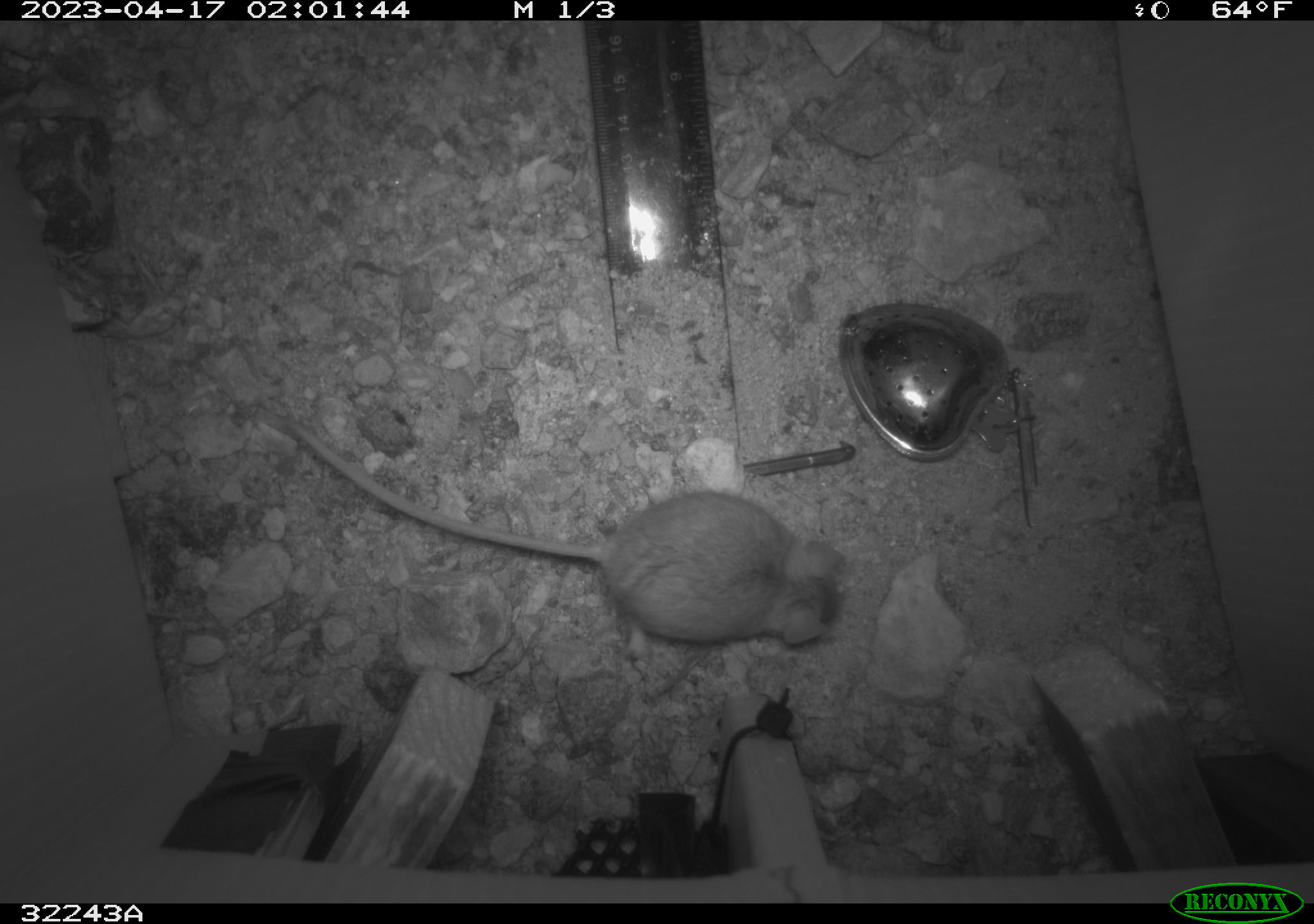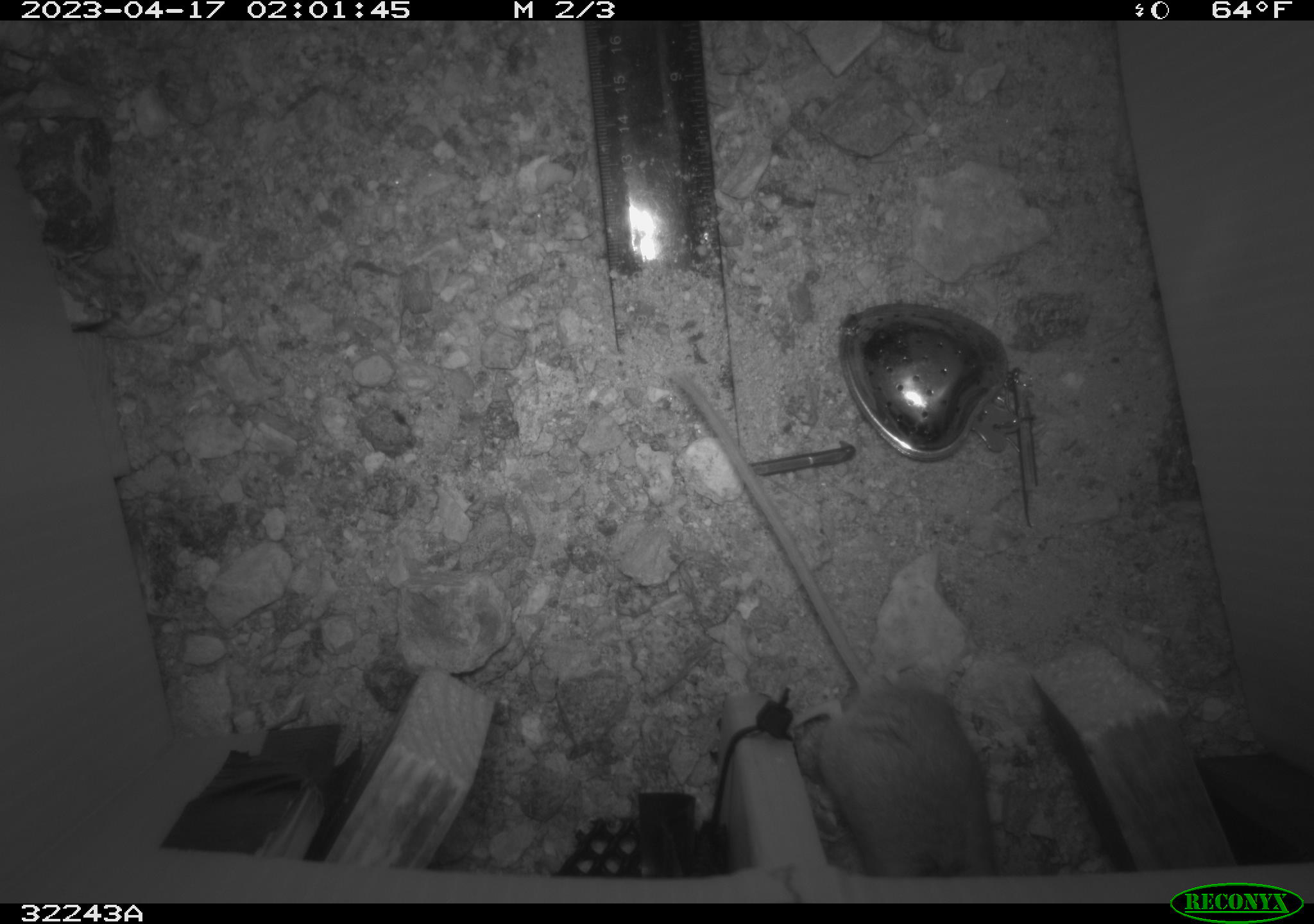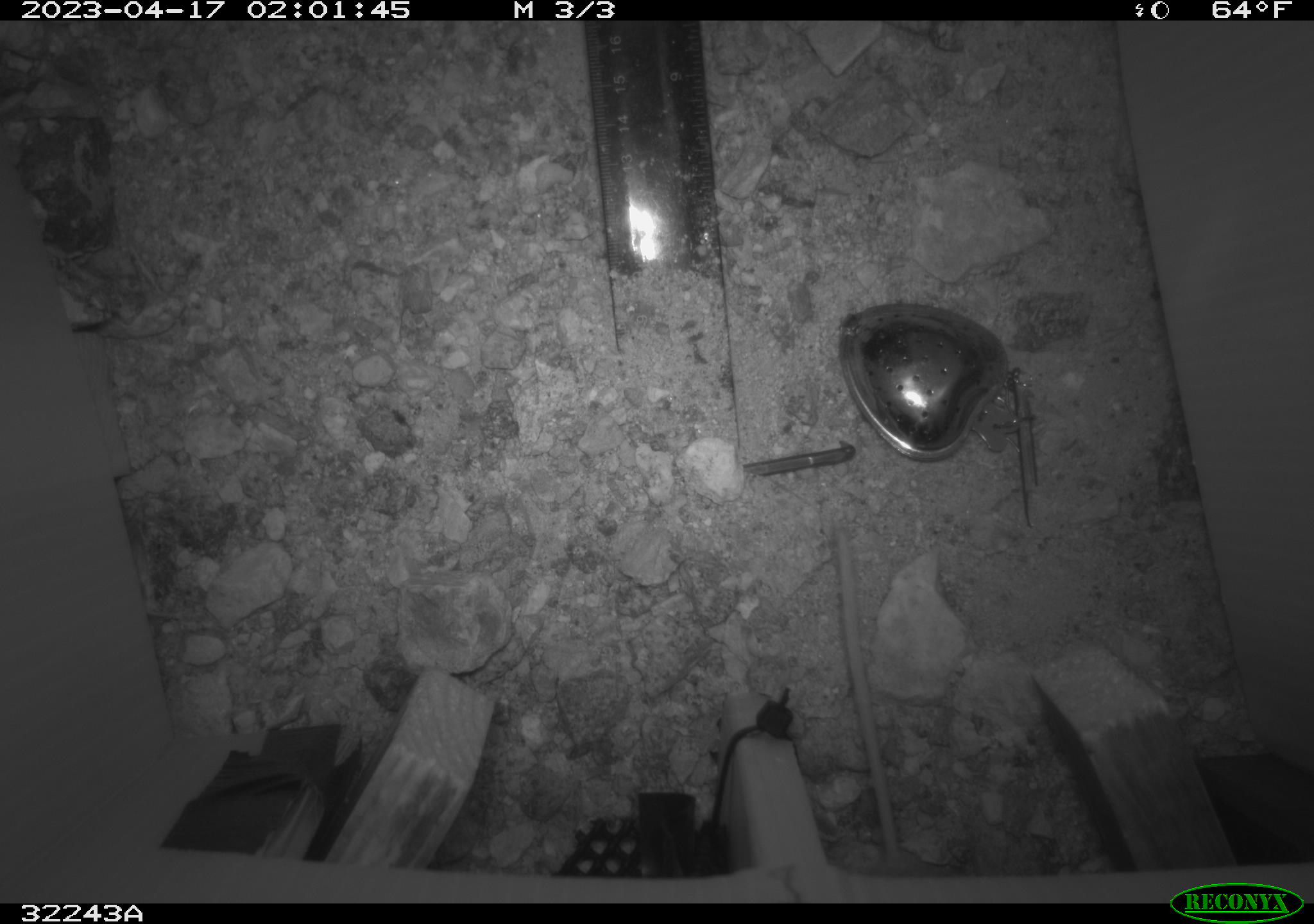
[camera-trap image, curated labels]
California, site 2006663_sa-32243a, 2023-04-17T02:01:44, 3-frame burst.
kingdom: Animalia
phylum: Chordata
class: Mammalia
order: Rodentia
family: Cricetidae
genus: Peromyscus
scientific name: Peromyscus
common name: deer mice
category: peromyscus species